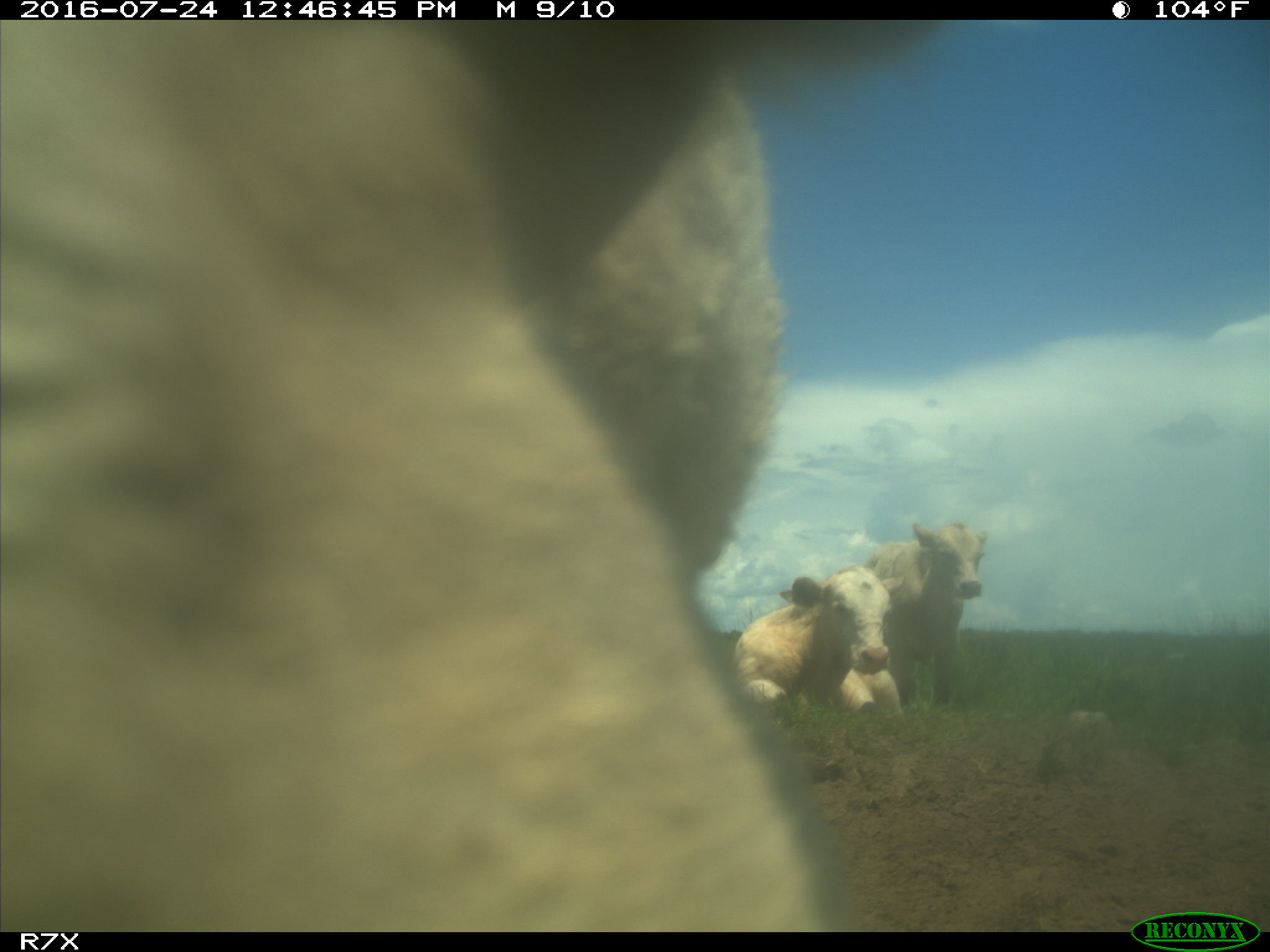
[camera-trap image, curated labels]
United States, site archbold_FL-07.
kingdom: Animalia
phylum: Chordata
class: Mammalia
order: Artiodactyla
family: Bovidae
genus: Bos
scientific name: Bos taurus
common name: domestic cow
Bos taurus (domestic cow).